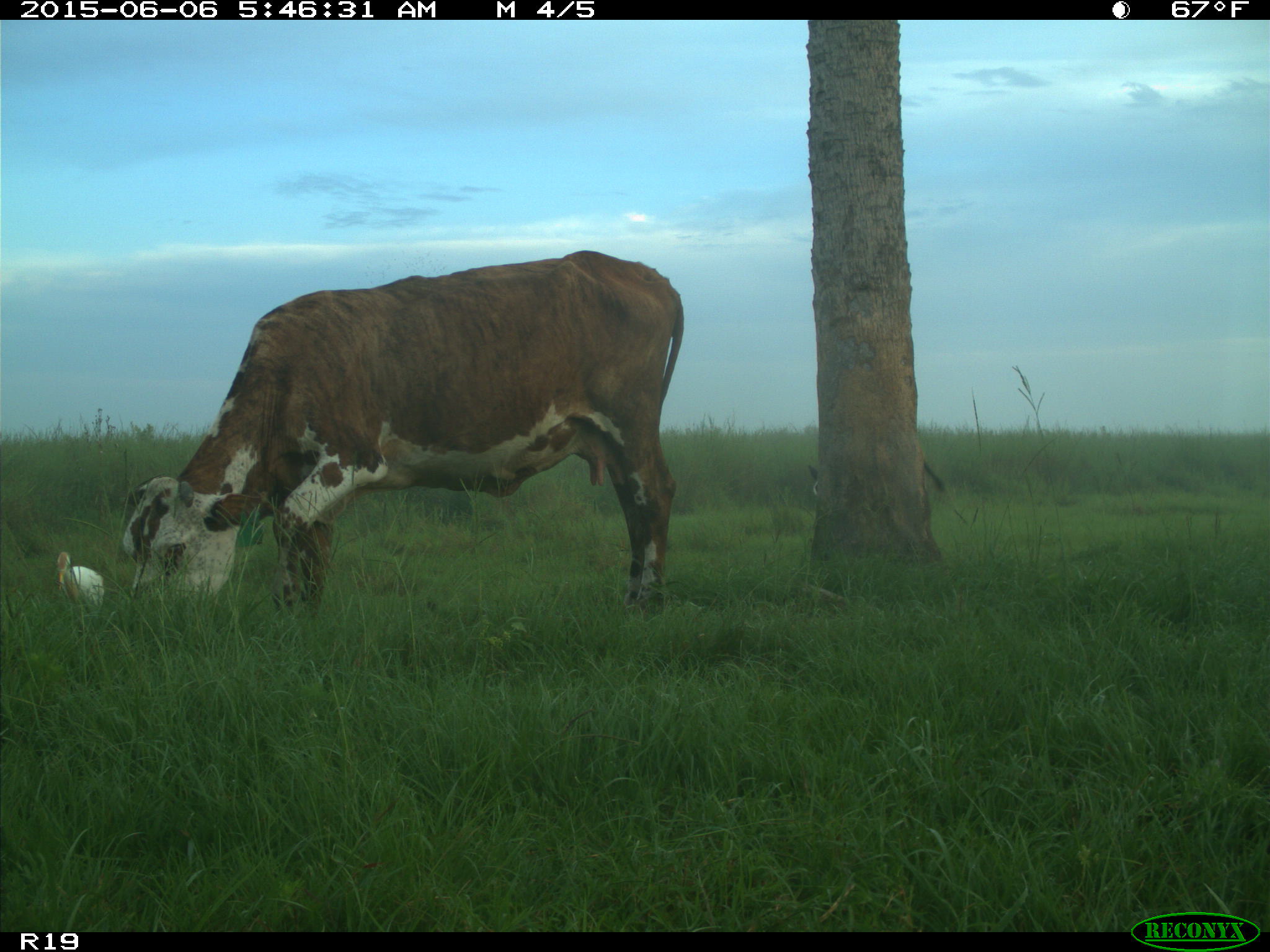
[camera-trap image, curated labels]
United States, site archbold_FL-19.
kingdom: Animalia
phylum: Chordata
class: Mammalia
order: Artiodactyla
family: Bovidae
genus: Bos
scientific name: Bos taurus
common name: domestic cow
Bos taurus (domestic cow).